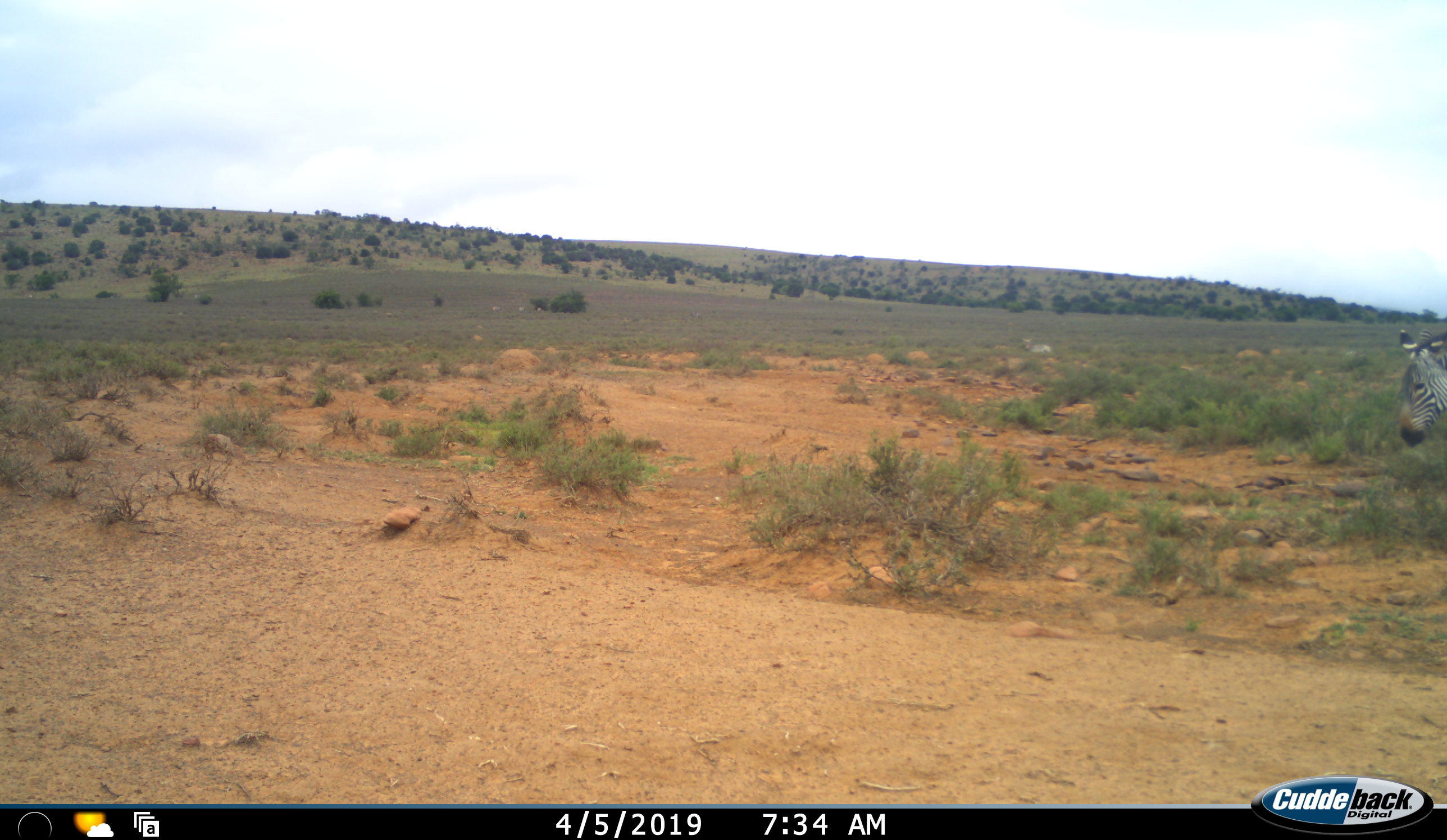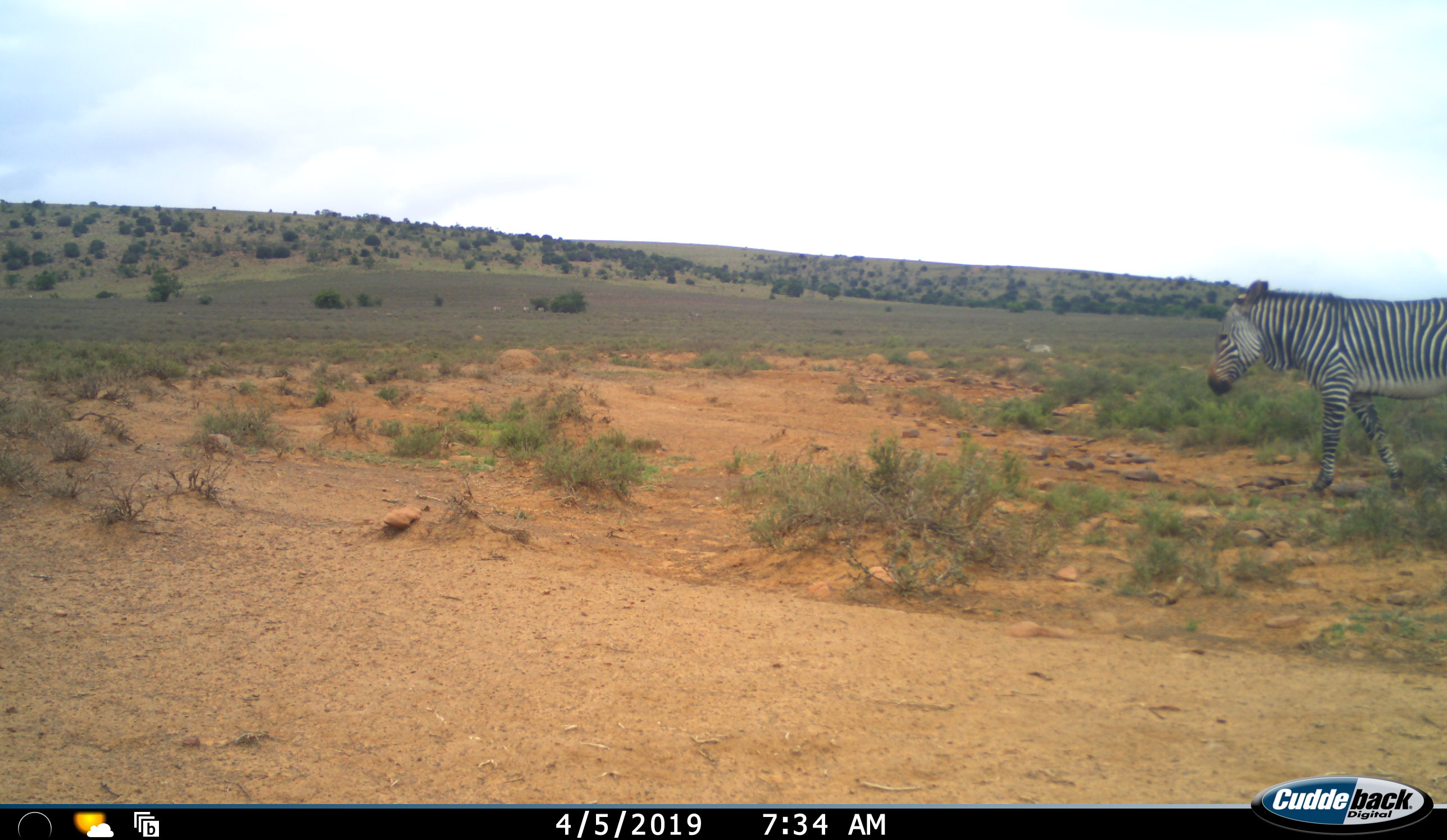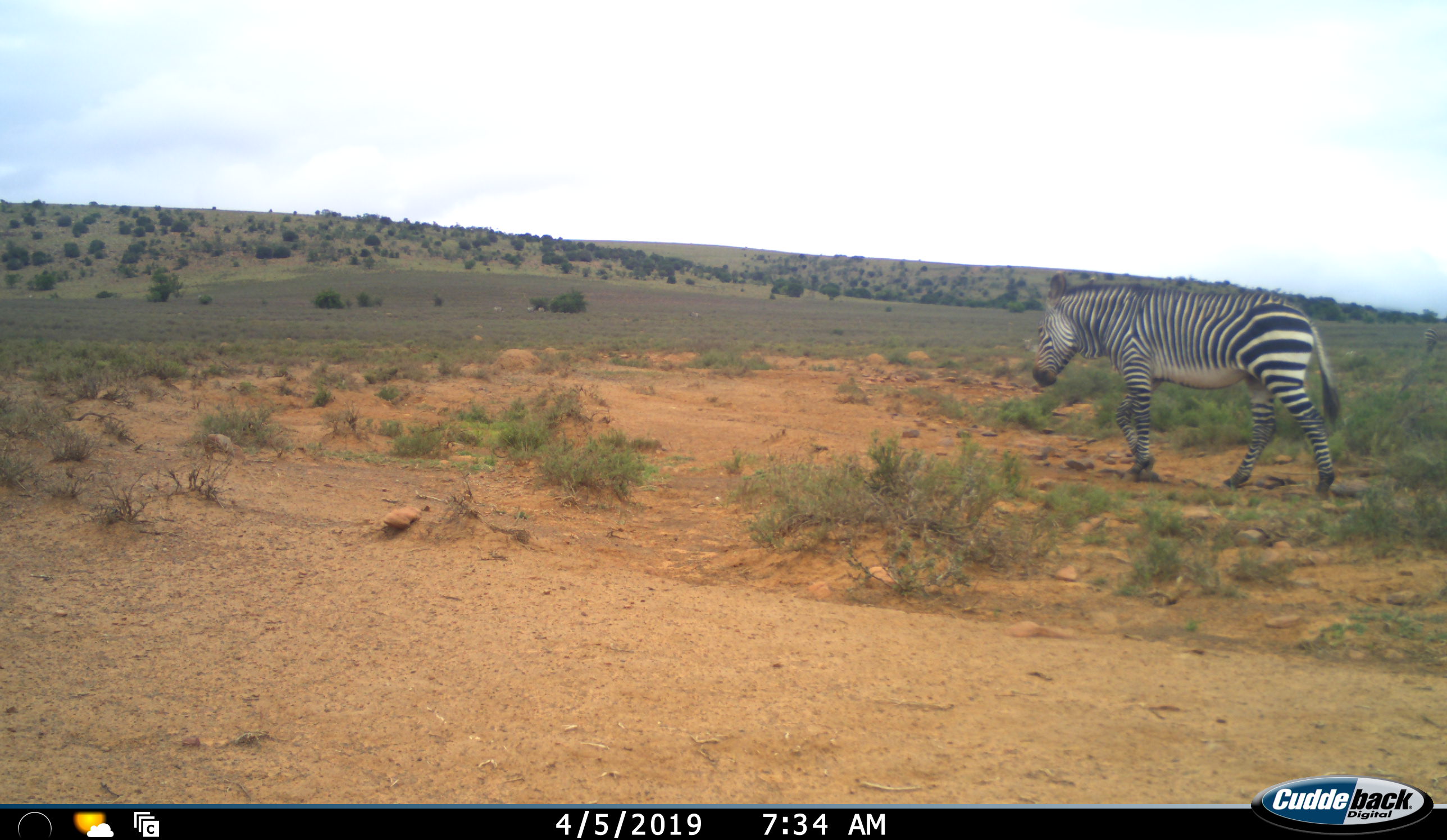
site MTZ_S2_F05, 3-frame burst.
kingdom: Animalia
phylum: Chordata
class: Mammalia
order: Perissodactyla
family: Equidae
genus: Equus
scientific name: Equus zebra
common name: mountain zebra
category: zebramountain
Zebramountain (mountain zebra) (Equus zebra), count 1. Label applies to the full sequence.